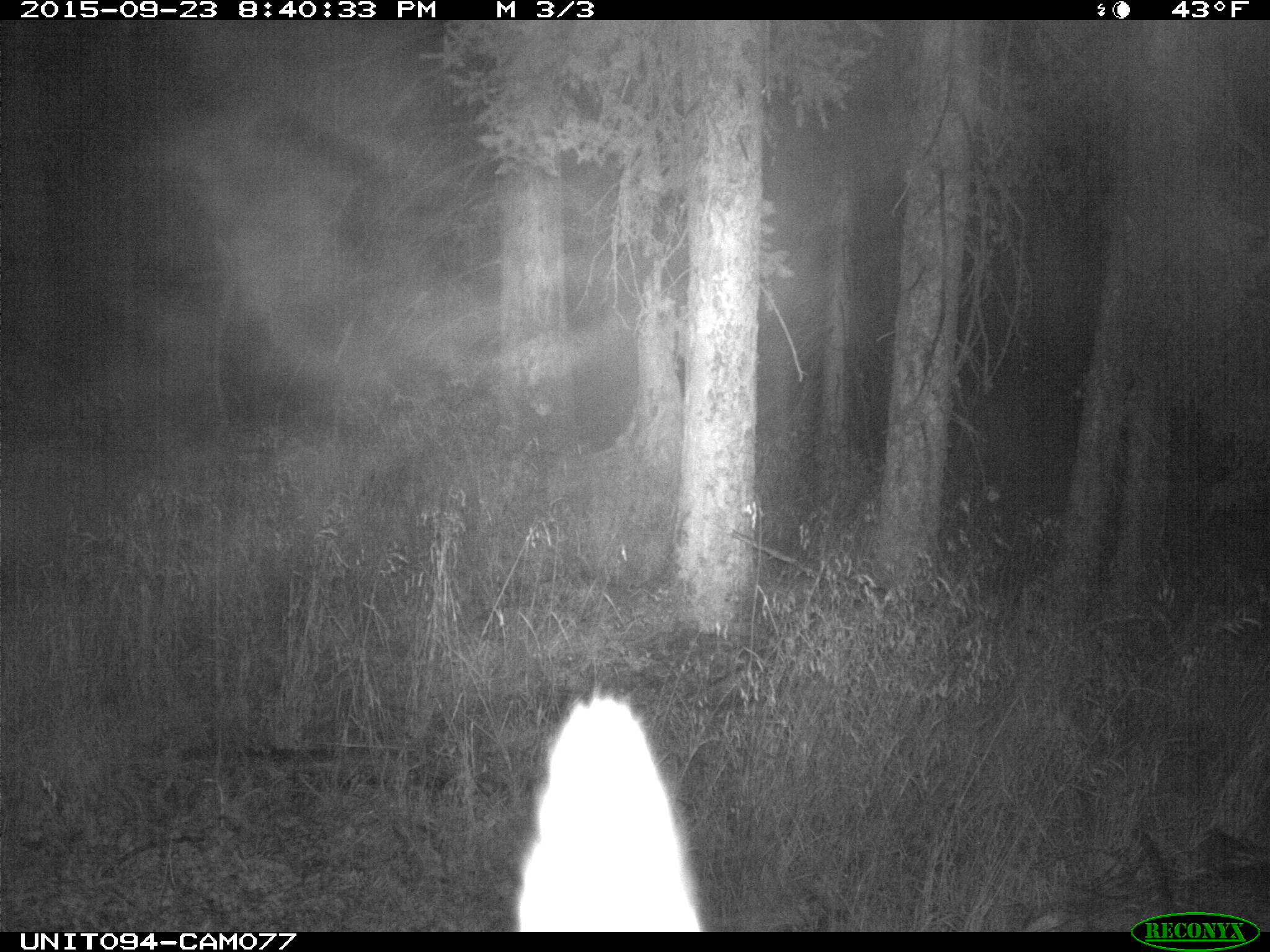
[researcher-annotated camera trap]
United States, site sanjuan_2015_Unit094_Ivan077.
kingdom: Animalia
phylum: Chordata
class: Mammalia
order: Artiodactyla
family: Cervidae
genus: Cervus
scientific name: Cervus elaphus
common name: red deer